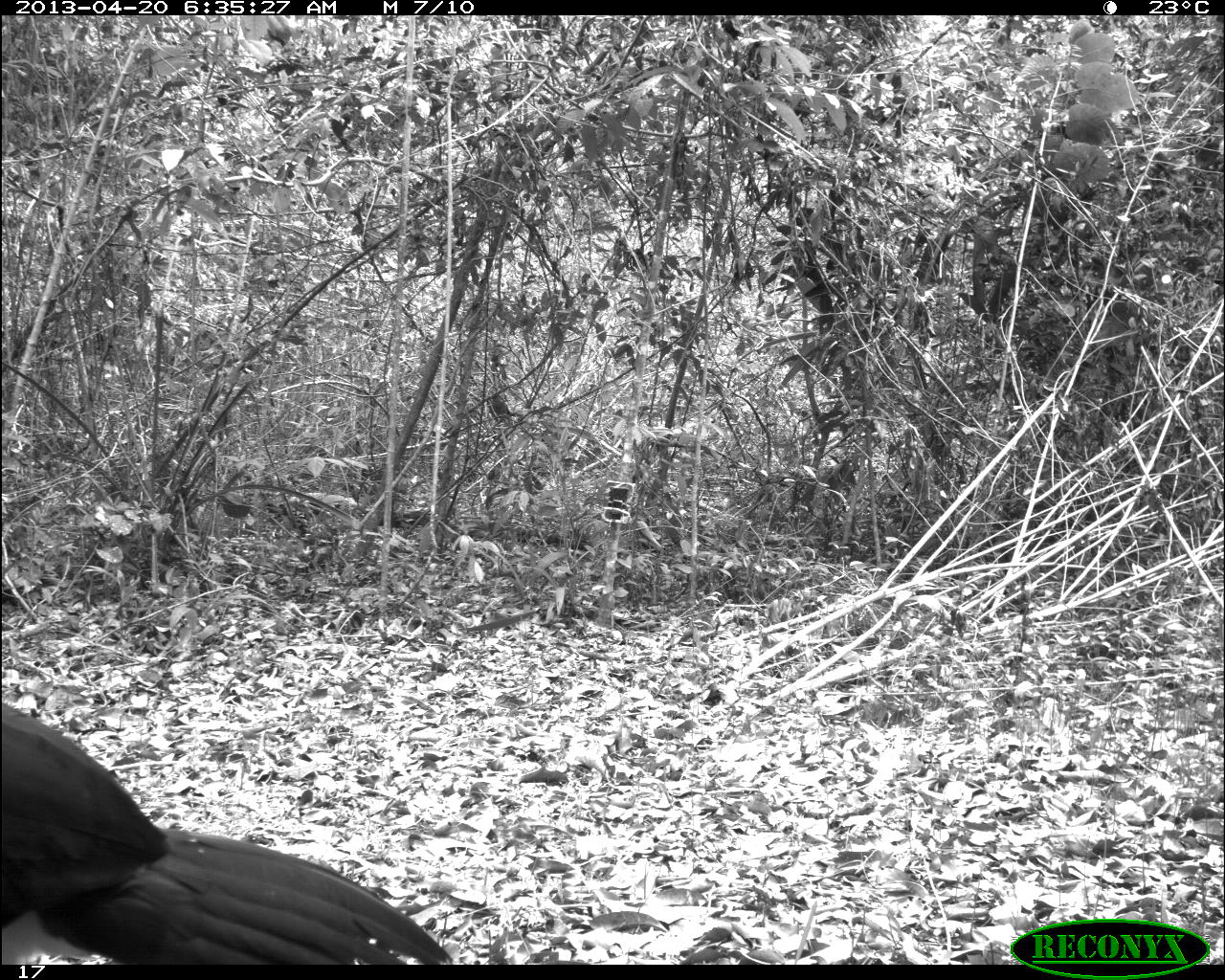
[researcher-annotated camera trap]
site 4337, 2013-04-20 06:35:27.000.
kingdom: Animalia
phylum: Chordata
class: Aves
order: Galliformes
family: Cracidae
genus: Crax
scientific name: Crax rubra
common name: great curassow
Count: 1.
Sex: male.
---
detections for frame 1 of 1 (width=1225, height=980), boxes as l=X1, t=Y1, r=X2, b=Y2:
crax rubra: l=0, t=695, r=447, b=964